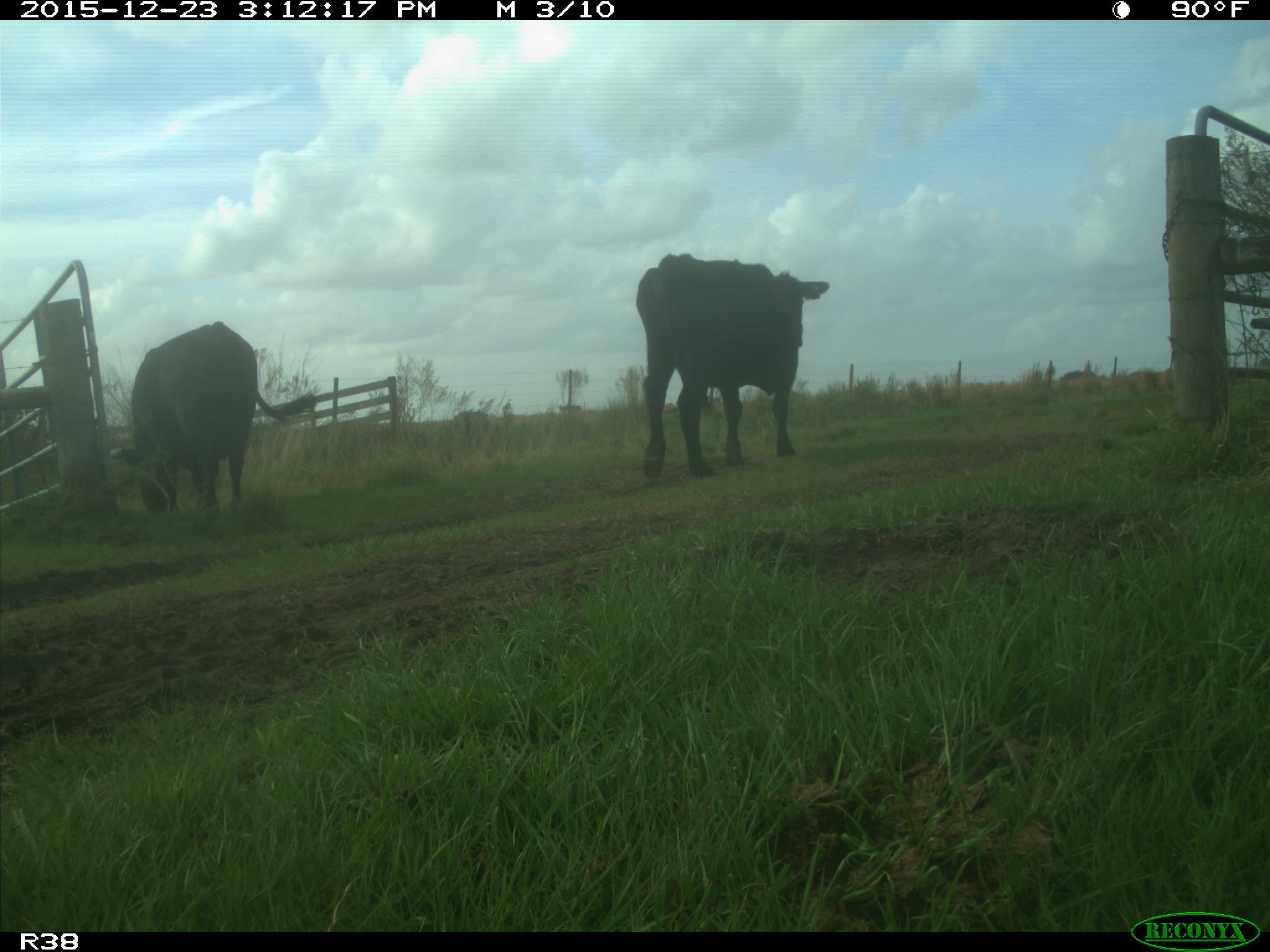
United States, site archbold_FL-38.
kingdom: Animalia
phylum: Chordata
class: Mammalia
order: Artiodactyla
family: Bovidae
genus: Bos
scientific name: Bos taurus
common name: domestic cow